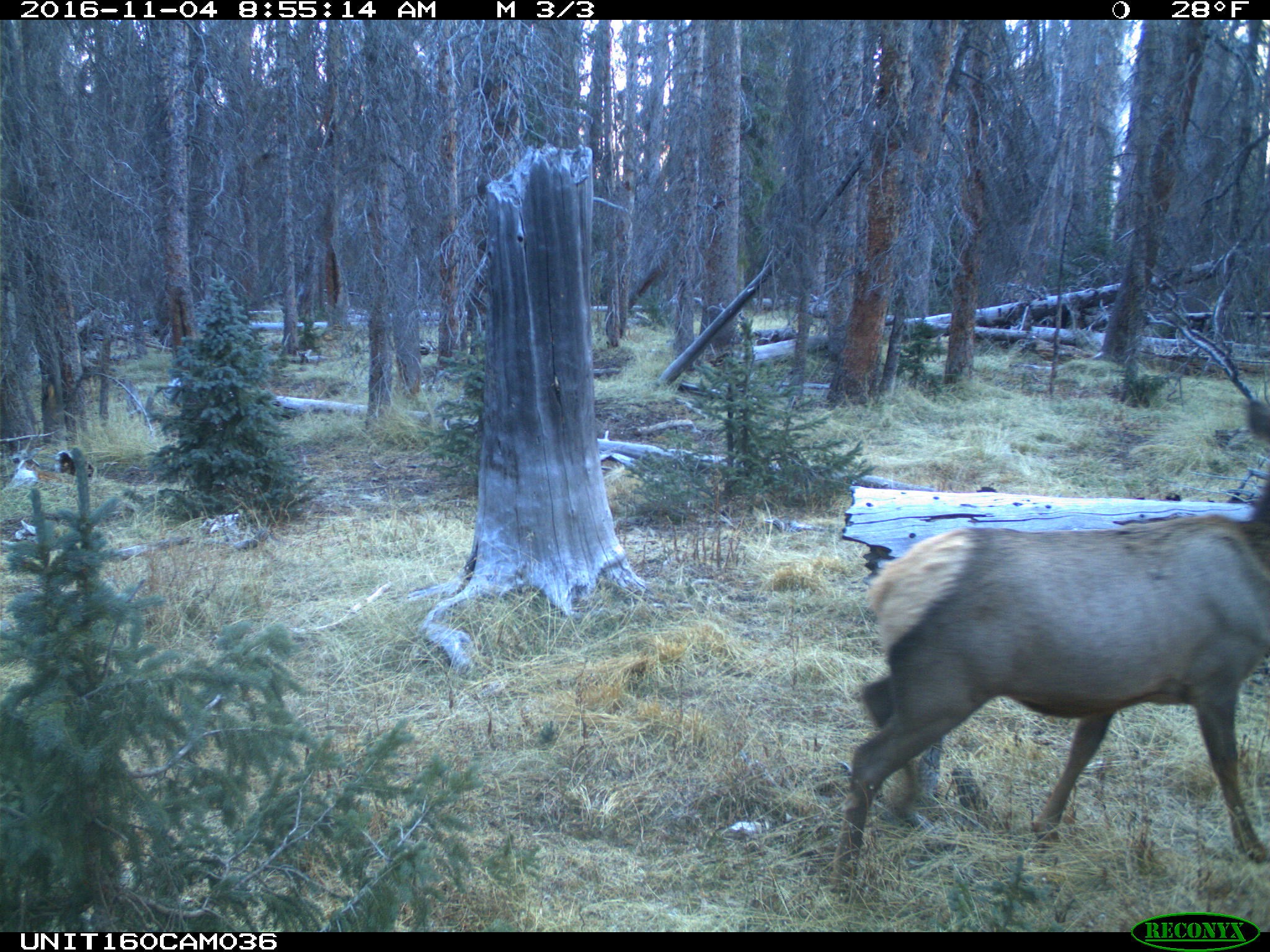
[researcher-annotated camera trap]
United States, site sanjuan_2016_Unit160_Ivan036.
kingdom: Animalia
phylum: Chordata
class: Mammalia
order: Artiodactyla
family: Cervidae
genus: Cervus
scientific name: Cervus elaphus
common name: red deer